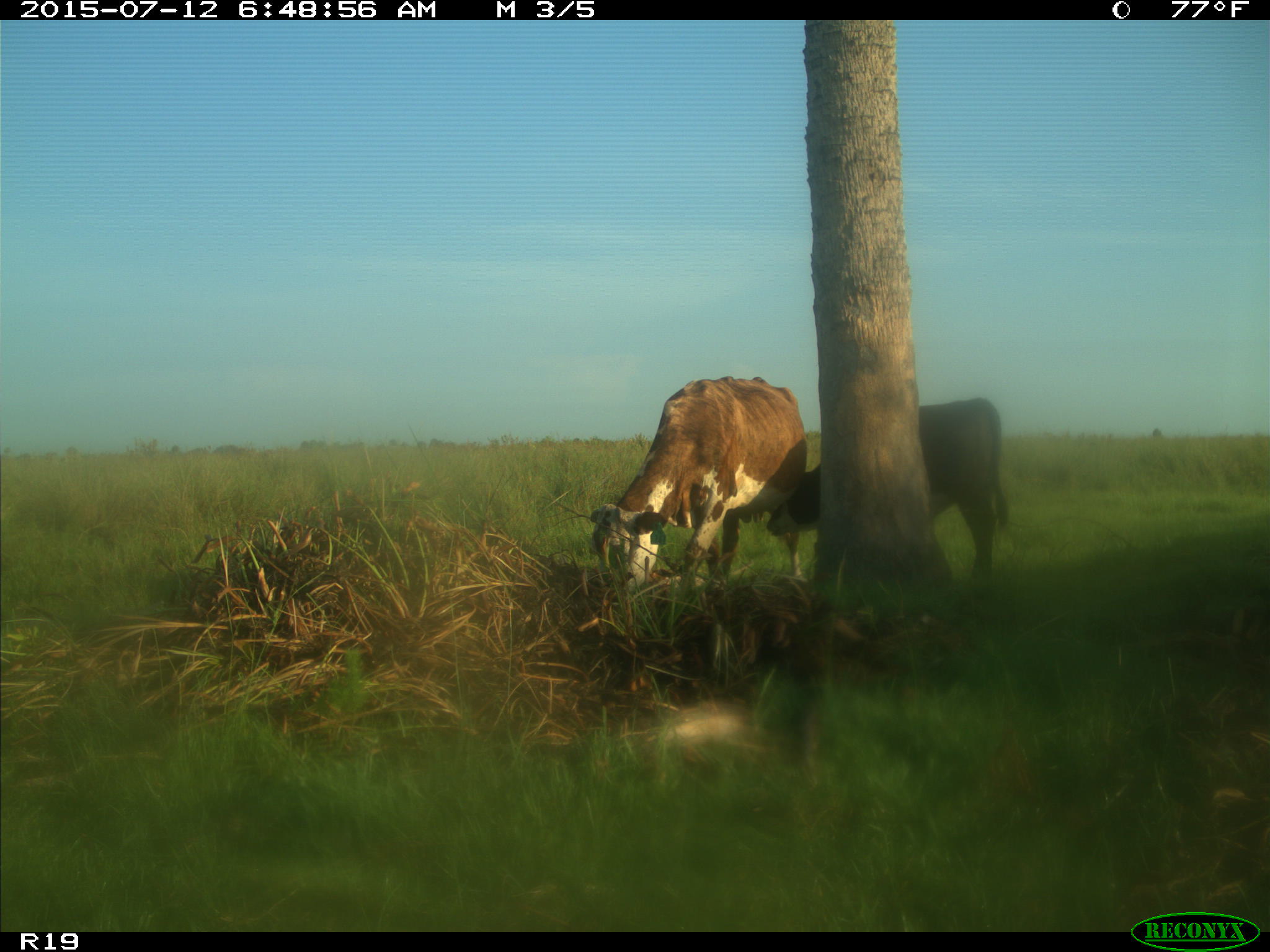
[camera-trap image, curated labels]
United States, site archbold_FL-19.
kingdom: Animalia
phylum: Chordata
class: Mammalia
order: Artiodactyla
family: Bovidae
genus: Bos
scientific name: Bos taurus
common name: domestic cow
Bos taurus (domestic cow).